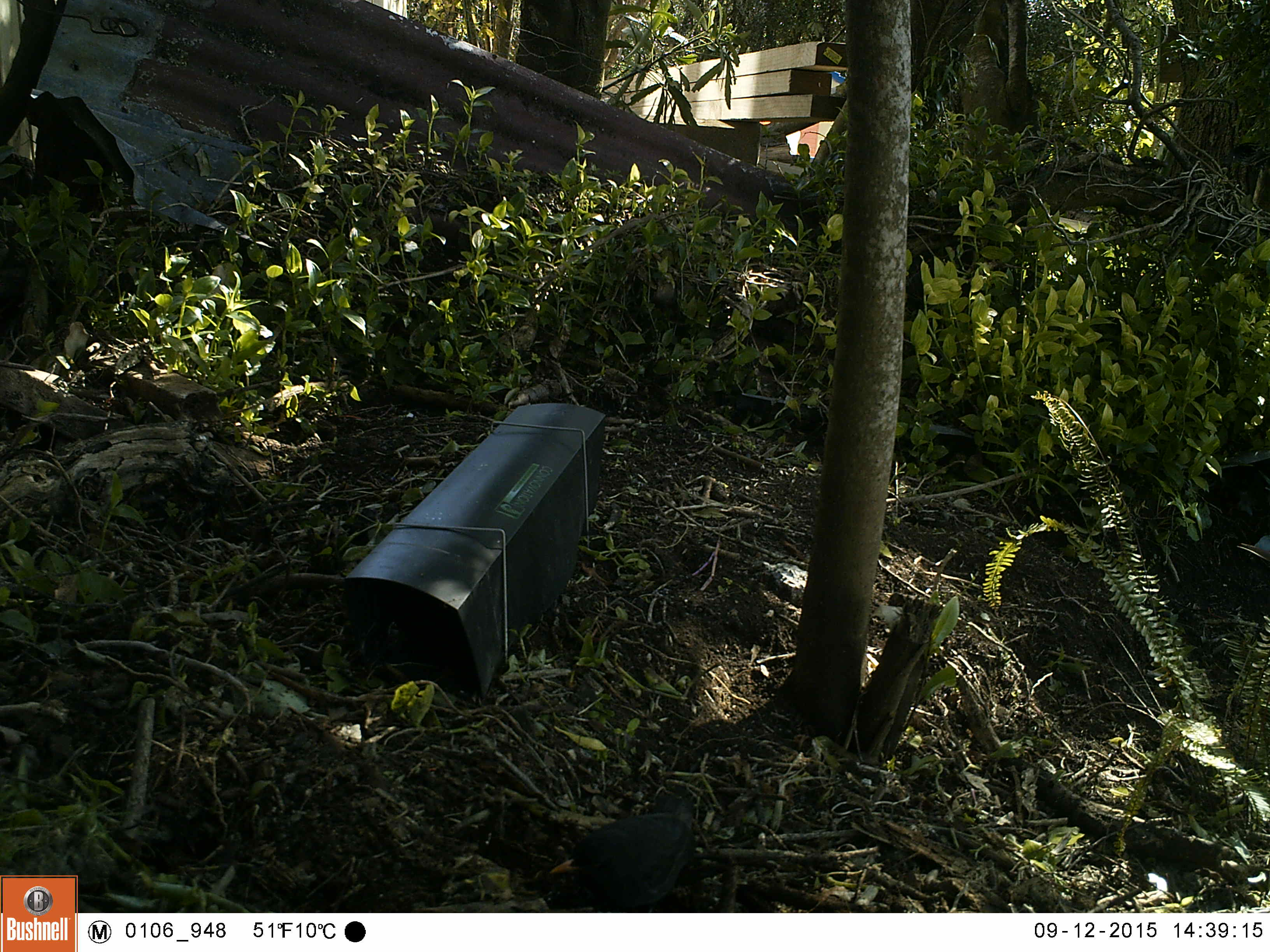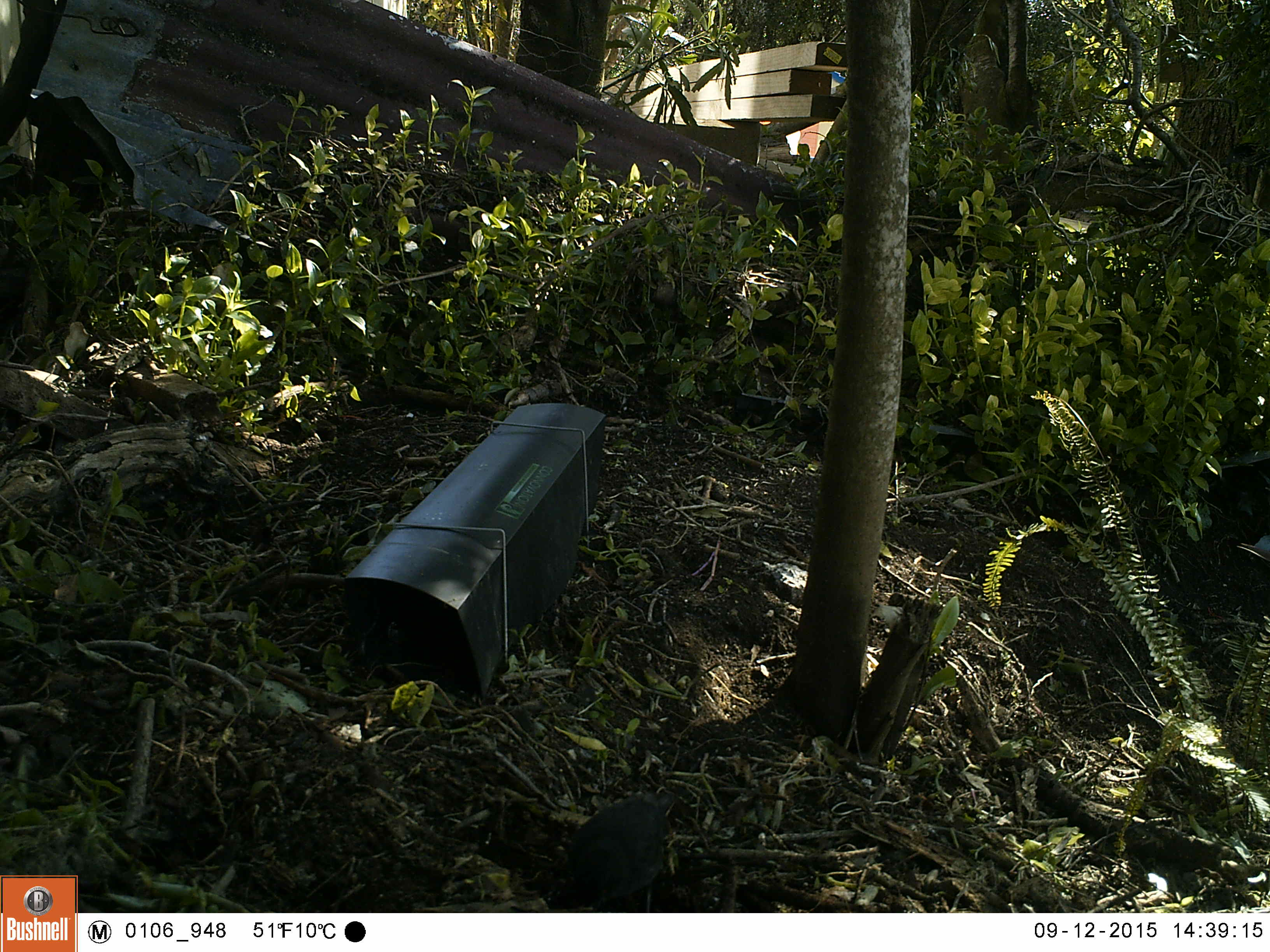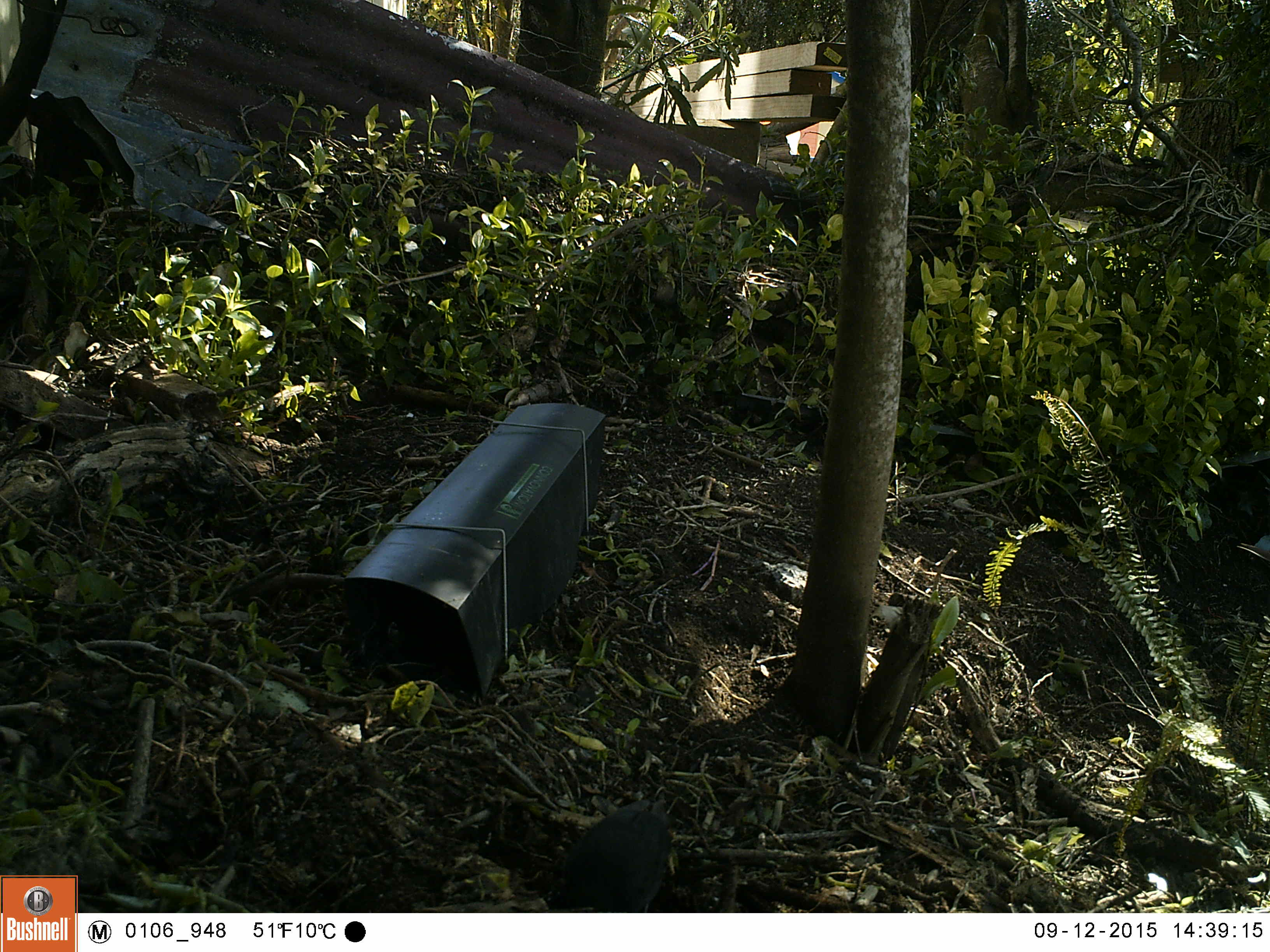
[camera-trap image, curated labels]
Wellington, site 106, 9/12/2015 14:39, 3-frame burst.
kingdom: Animalia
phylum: Chordata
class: Aves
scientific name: Aves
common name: bird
Bird (Aves).